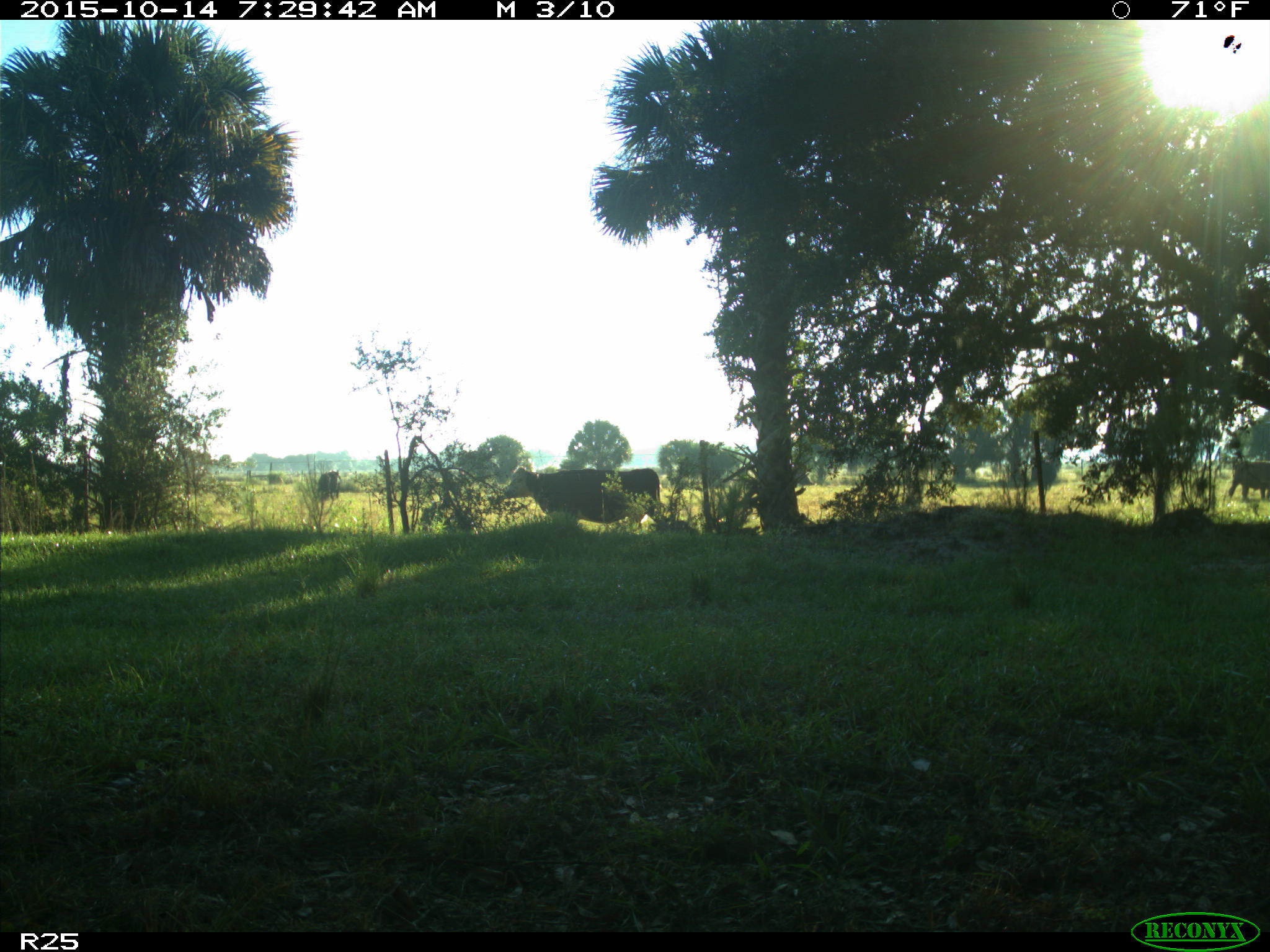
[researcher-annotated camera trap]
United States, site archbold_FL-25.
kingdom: Animalia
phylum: Chordata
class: Mammalia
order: Artiodactyla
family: Bovidae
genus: Bos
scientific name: Bos taurus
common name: domestic cow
Bos taurus (domestic cow).